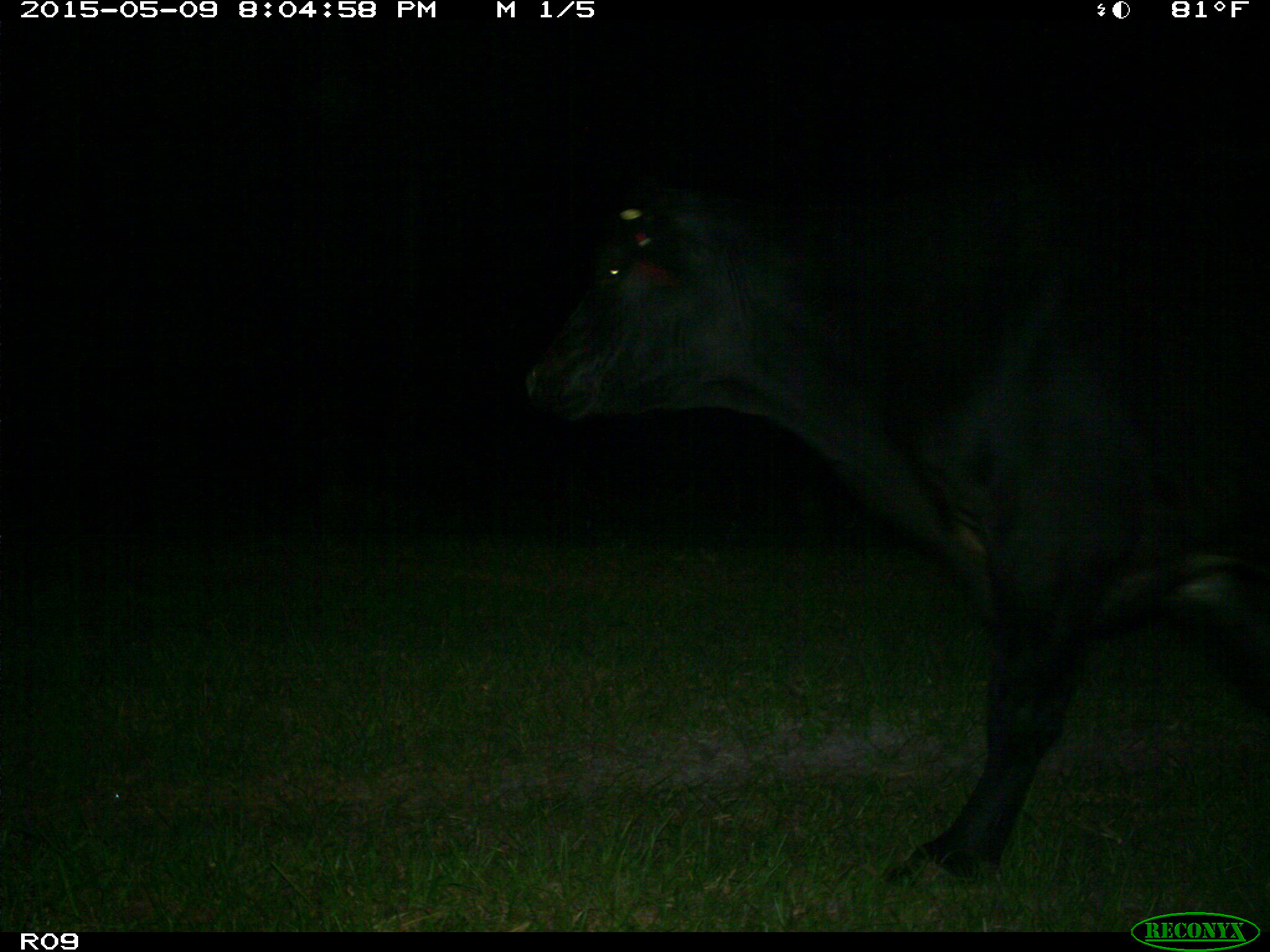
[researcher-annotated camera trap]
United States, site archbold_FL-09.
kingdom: Animalia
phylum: Chordata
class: Mammalia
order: Artiodactyla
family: Bovidae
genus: Bos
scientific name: Bos taurus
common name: domestic cow